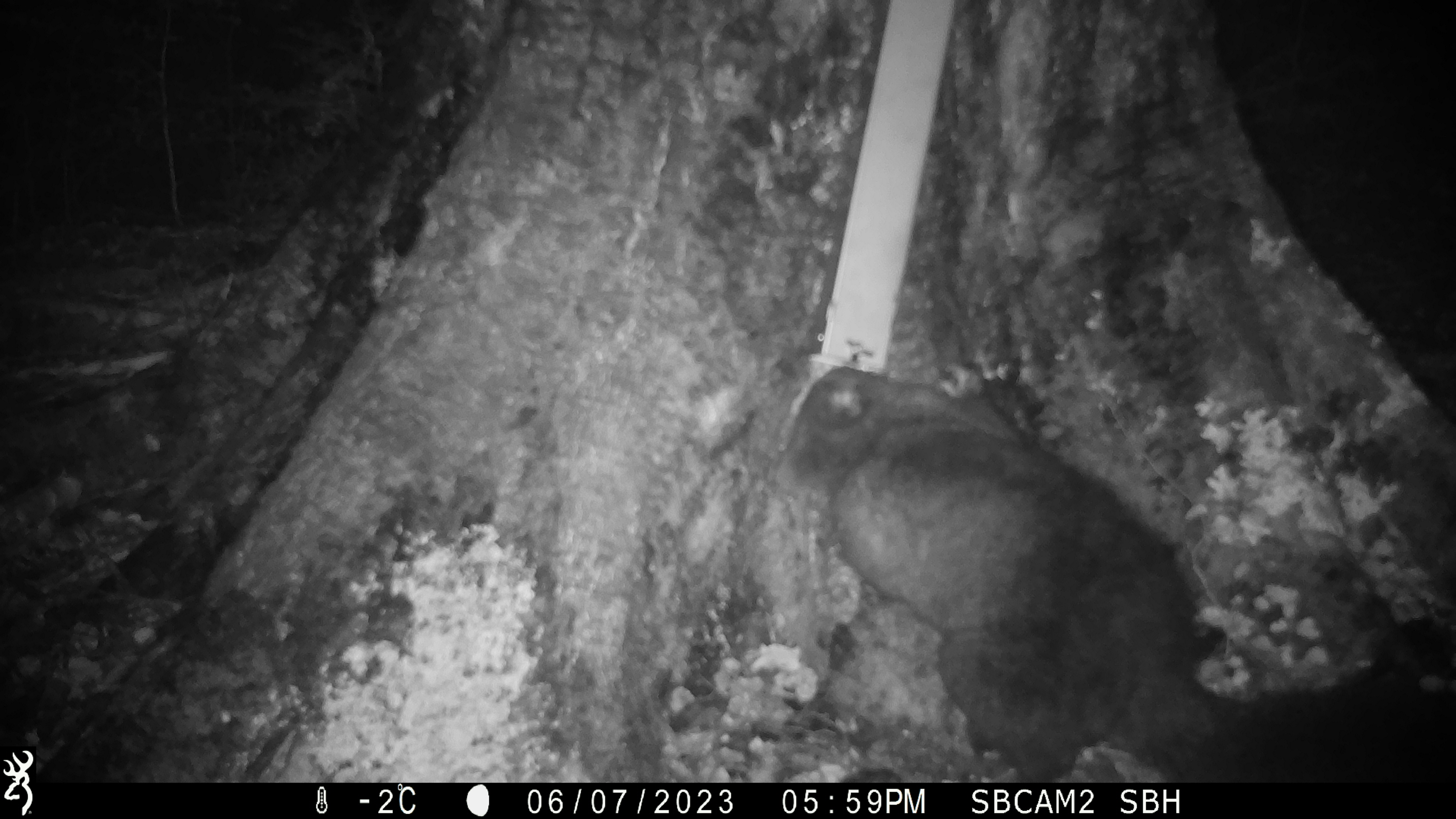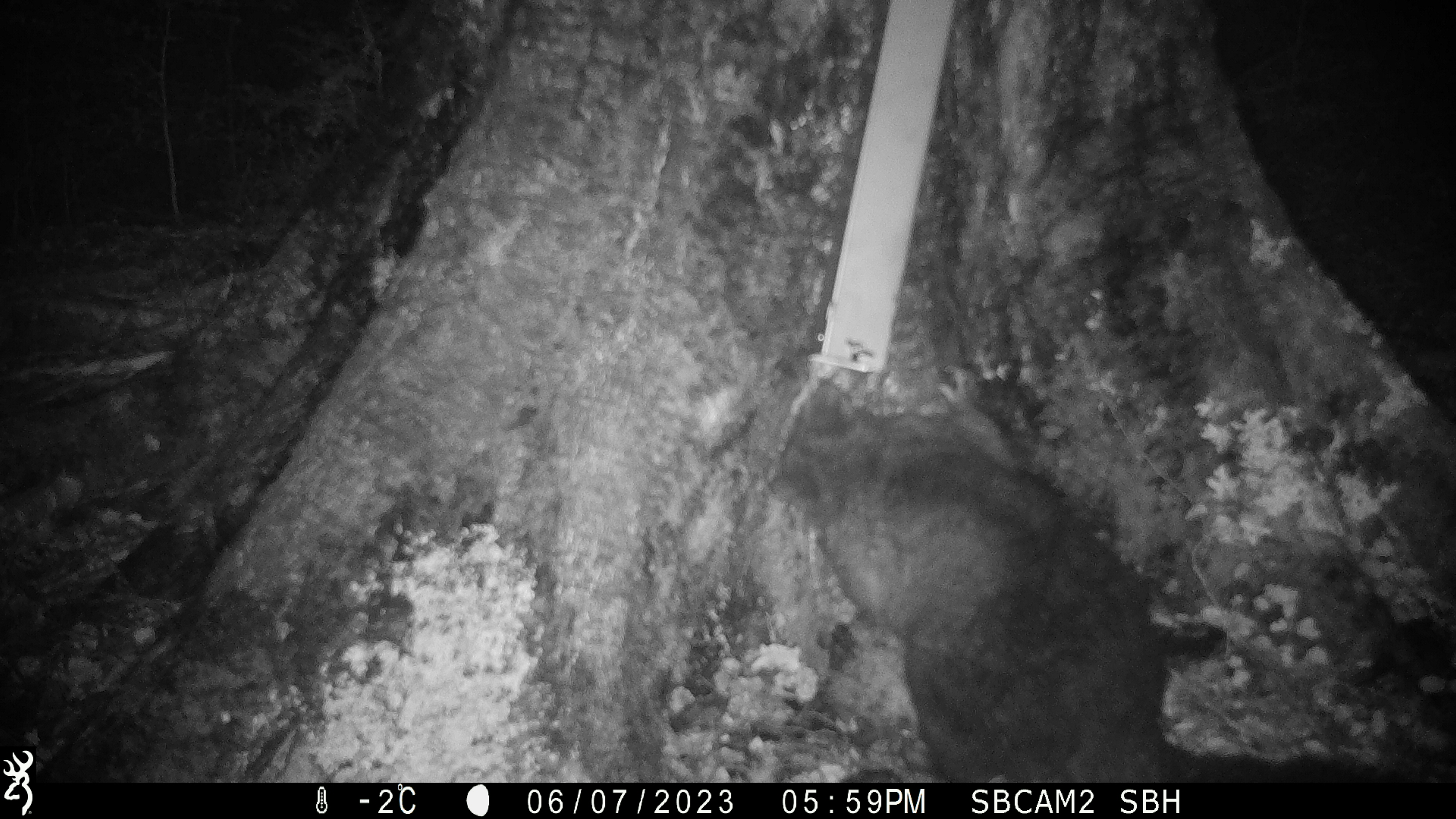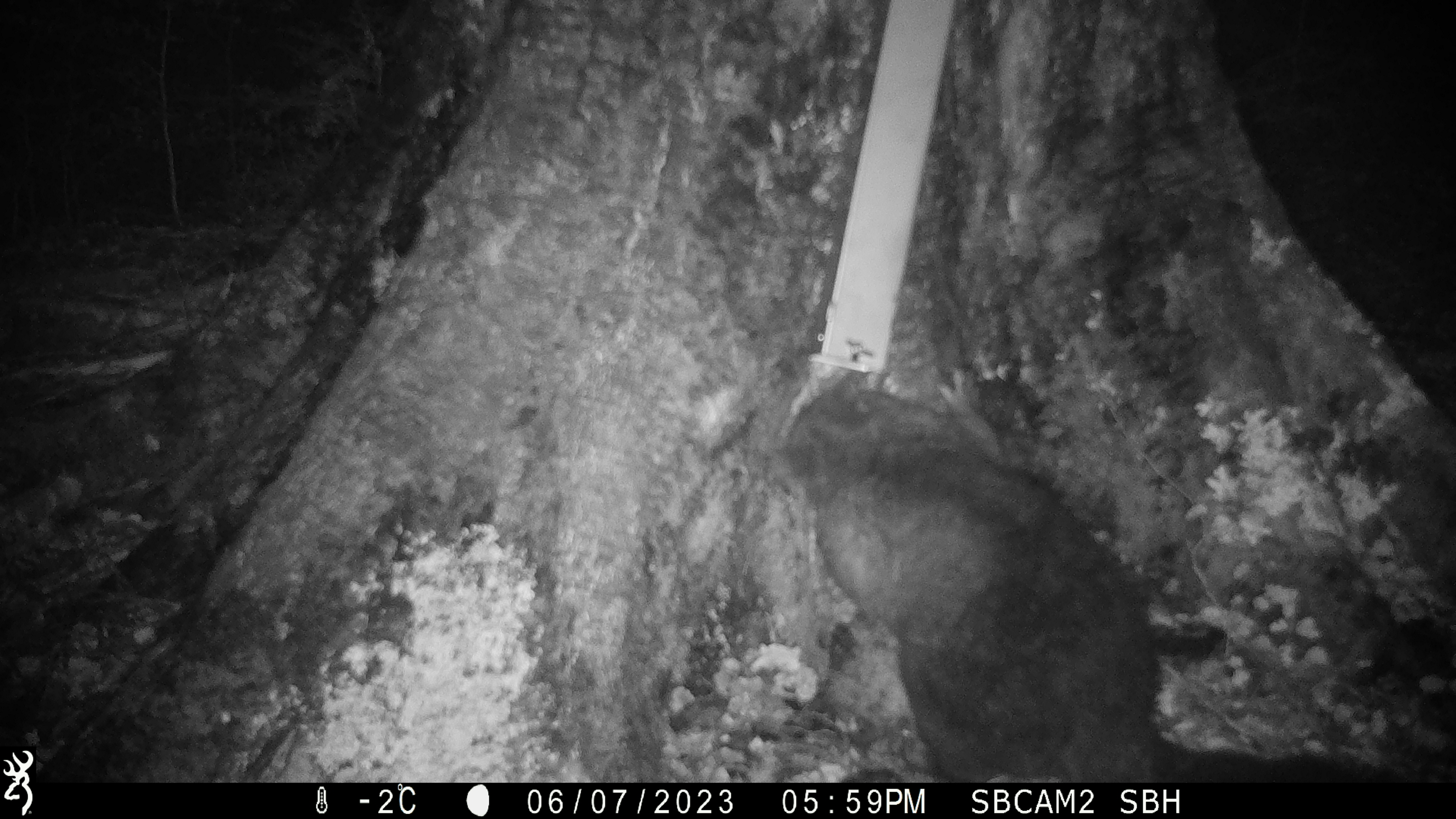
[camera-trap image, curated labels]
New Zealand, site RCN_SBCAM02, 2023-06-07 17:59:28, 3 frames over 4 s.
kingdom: Animalia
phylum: Chordata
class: Mammalia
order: Diprotodontia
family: Phalangeridae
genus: Trichosurus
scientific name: Trichosurus vulpecula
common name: common brushtail possum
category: possum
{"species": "possum (common brushtail possum) (Trichosurus vulpecula)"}